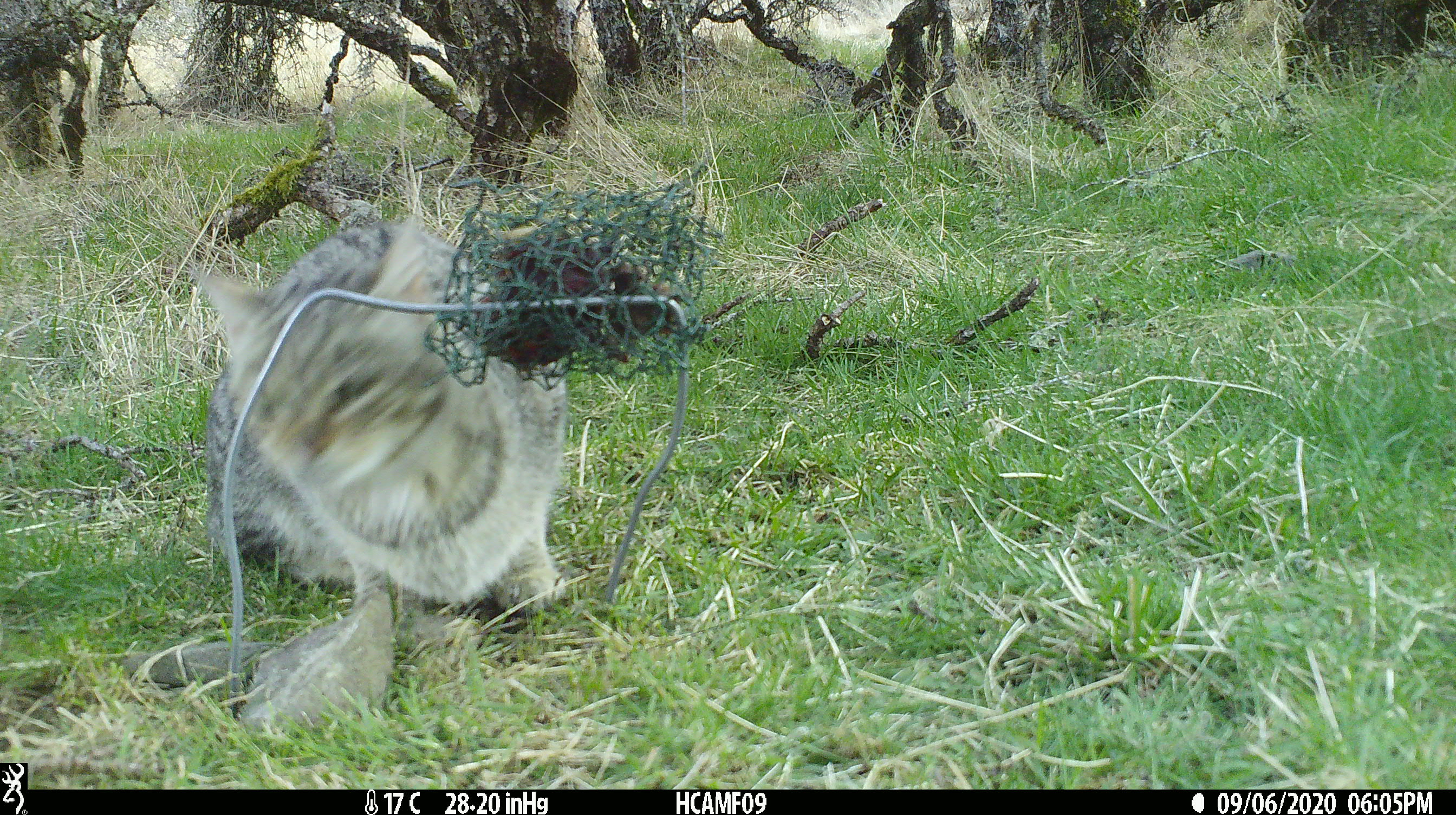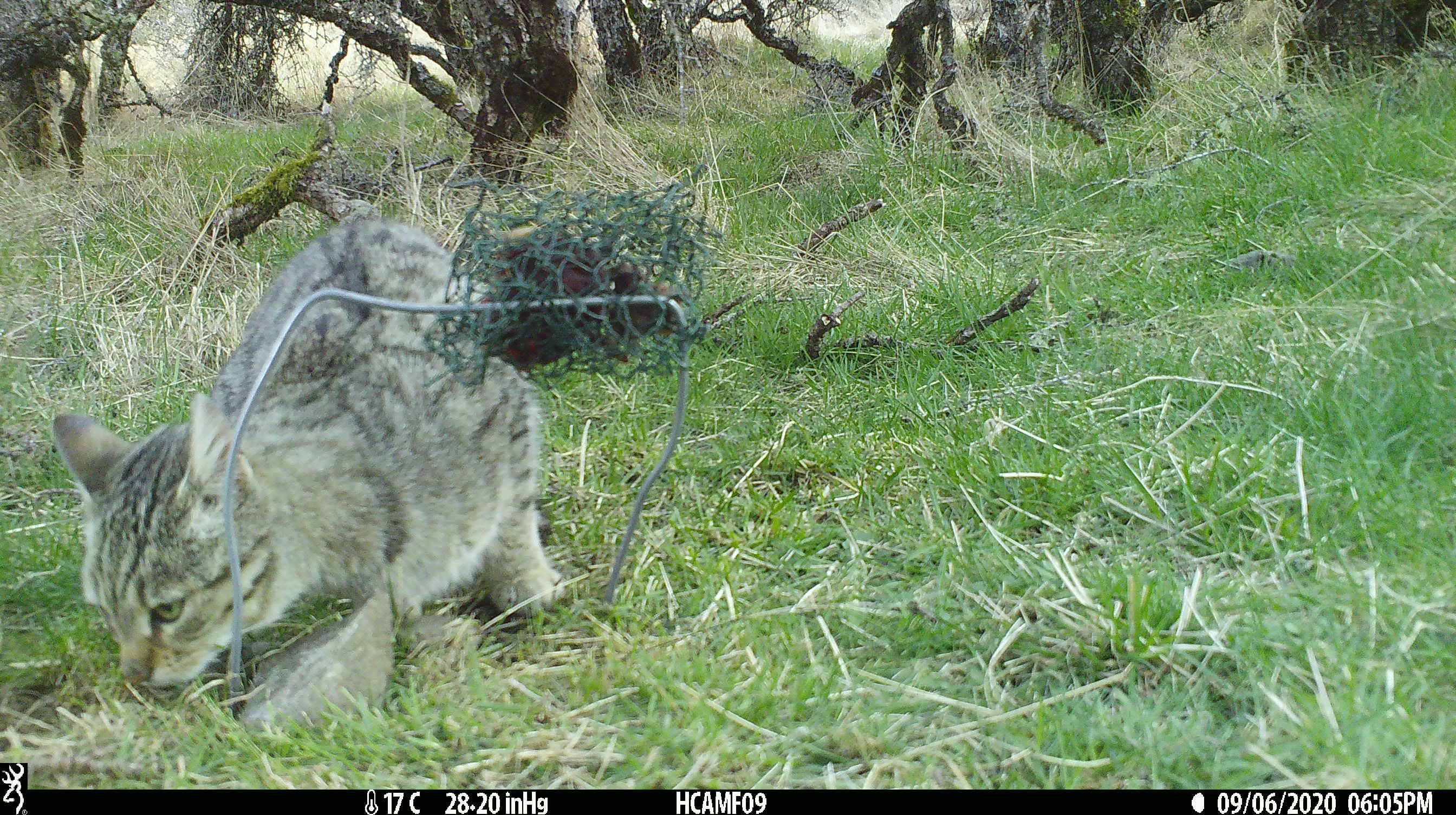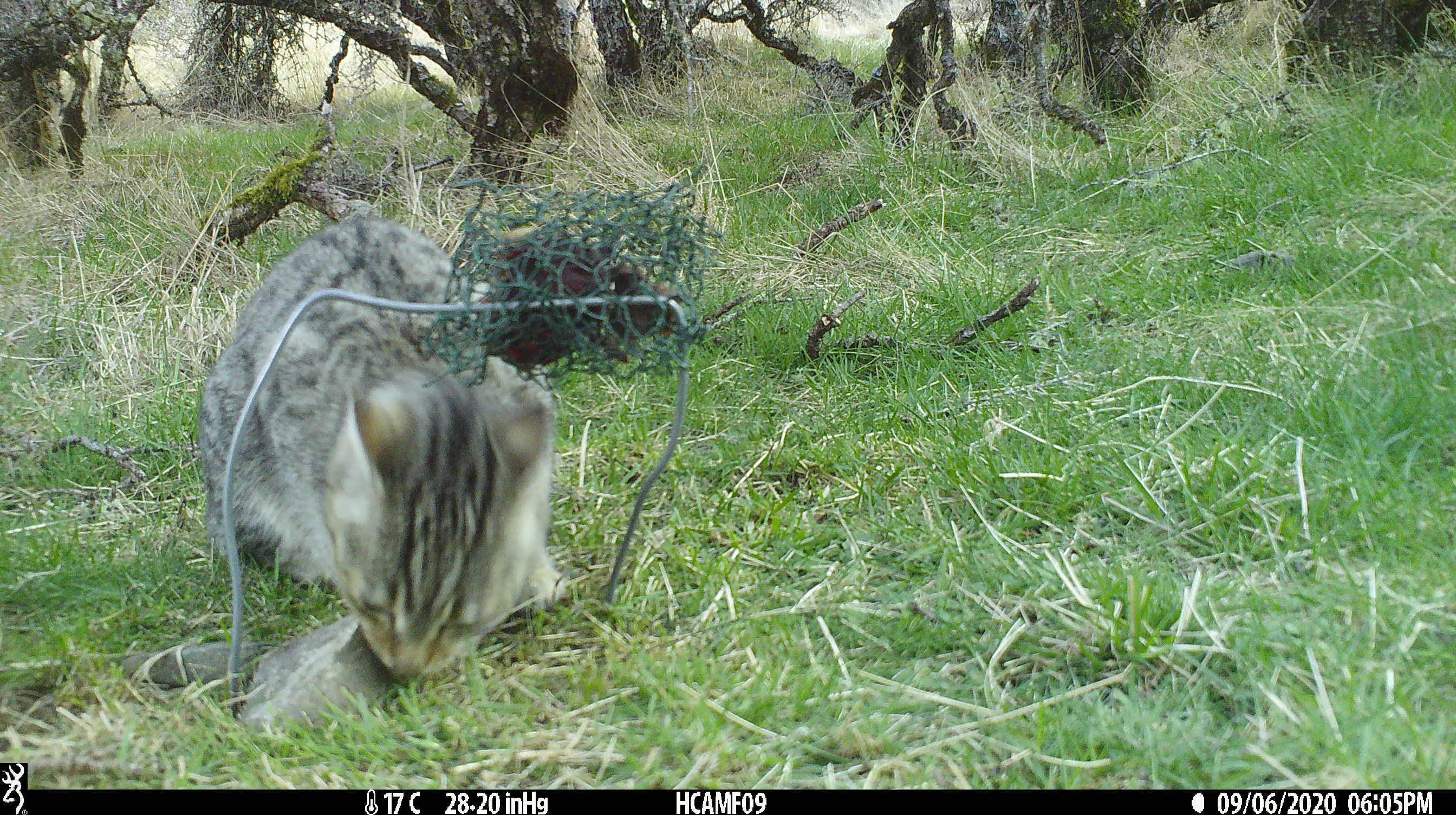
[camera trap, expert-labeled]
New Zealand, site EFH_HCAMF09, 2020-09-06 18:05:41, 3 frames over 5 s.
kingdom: Animalia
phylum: Chordata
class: Mammalia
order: Carnivora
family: Felidae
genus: Felis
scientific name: Felis catus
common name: domestic cat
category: cat